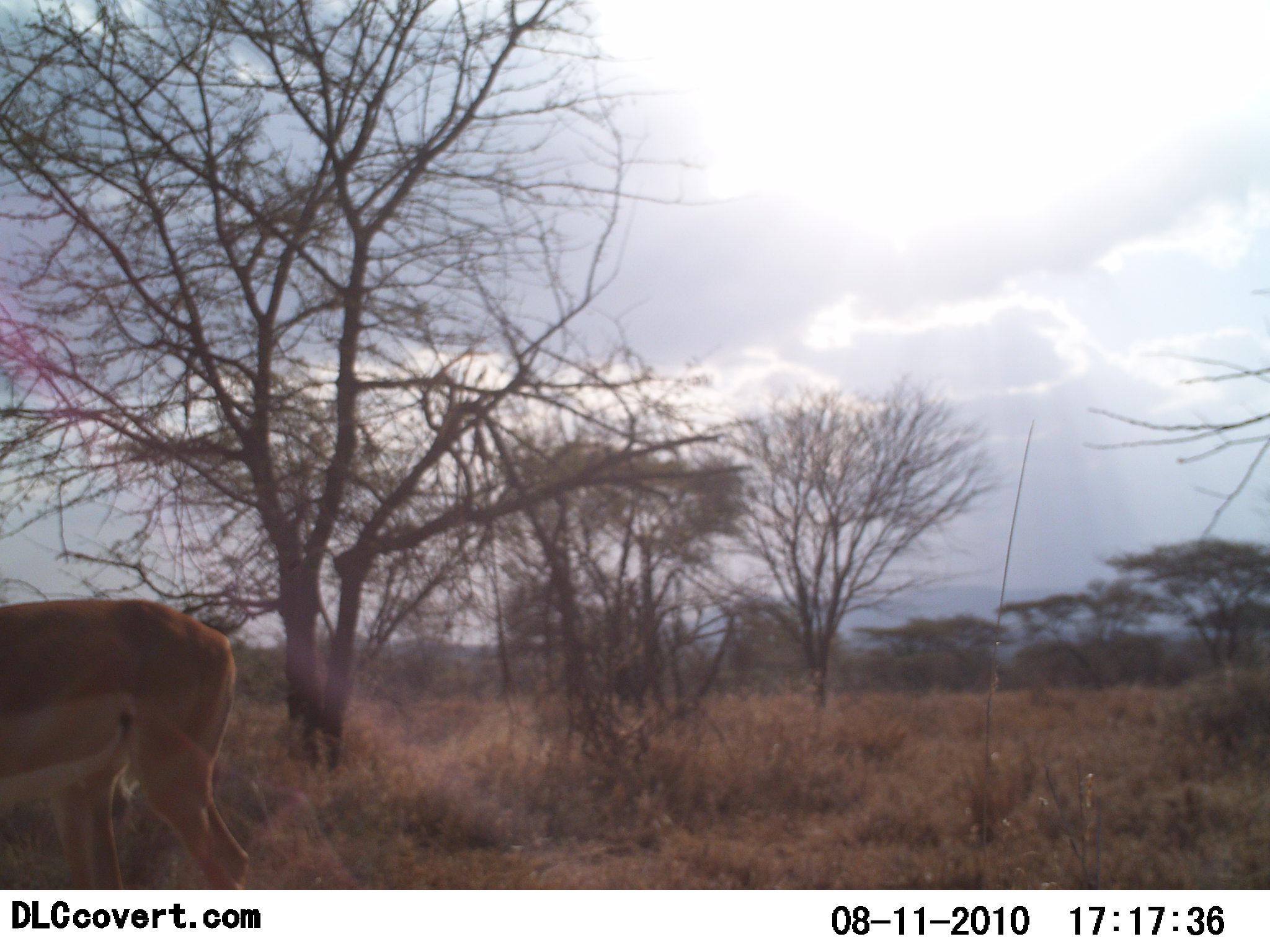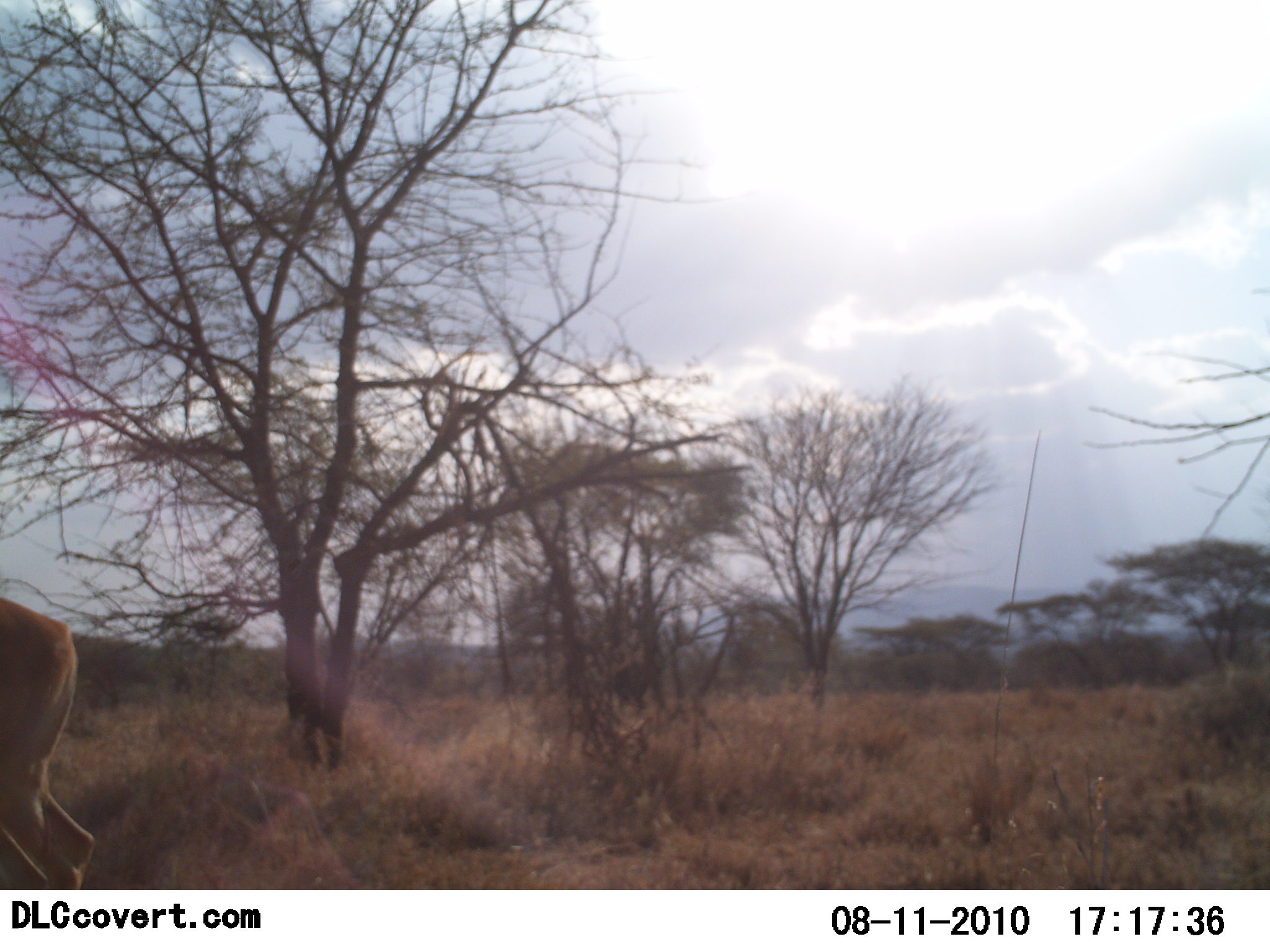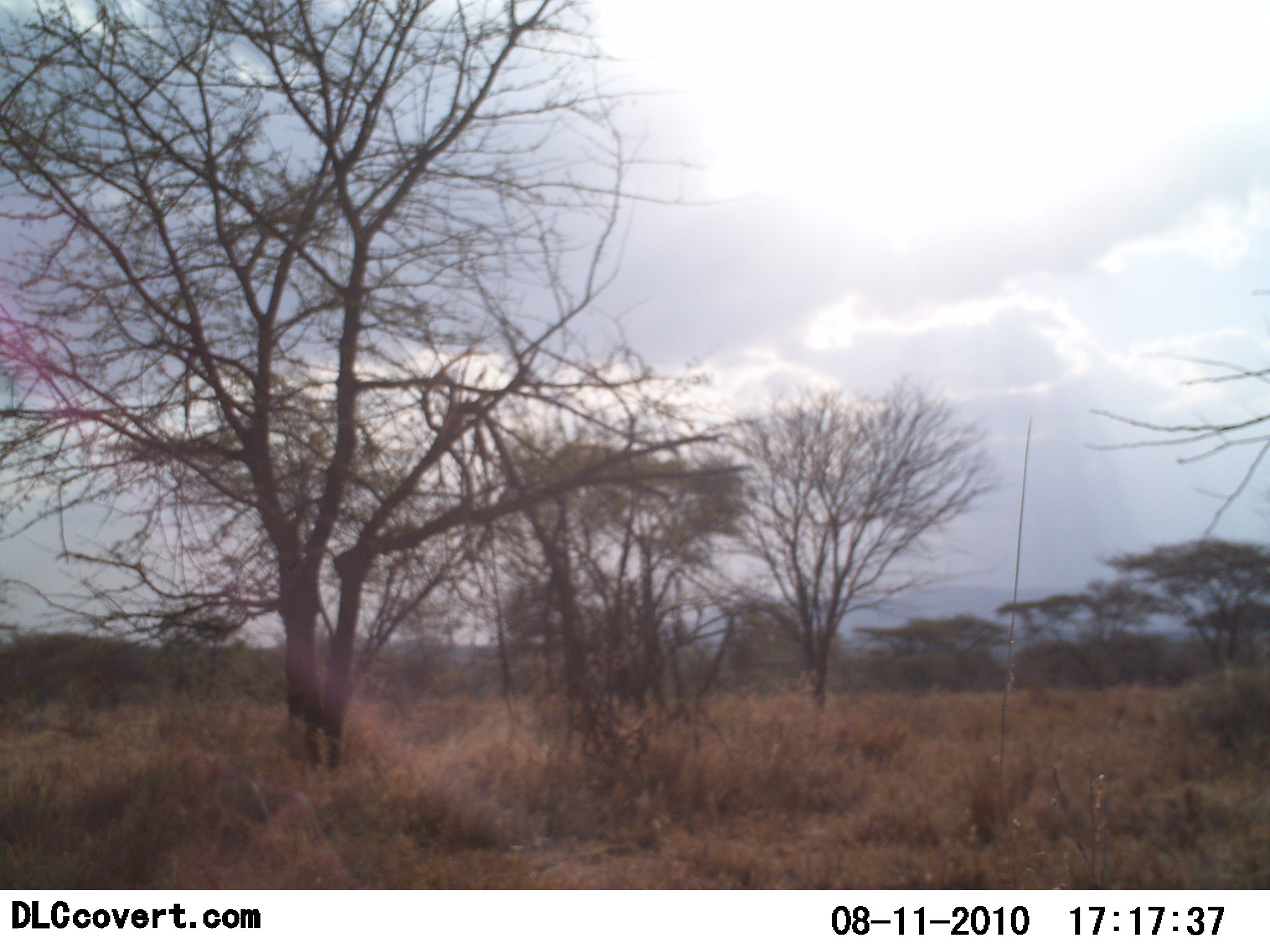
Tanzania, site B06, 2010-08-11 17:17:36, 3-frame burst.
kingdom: Animalia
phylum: Chordata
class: Mammalia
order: Artiodactyla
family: Bovidae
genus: Nanger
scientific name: Nanger granti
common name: grant's gazelle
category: gazellegrants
Gazellegrants (grant's gazelle) (Nanger granti), count 1. Behavior (volunteer vote fractions): standing 0%, resting 0%, moving 100%, interacting 0%. Young present (vote fraction): 0%. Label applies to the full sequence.